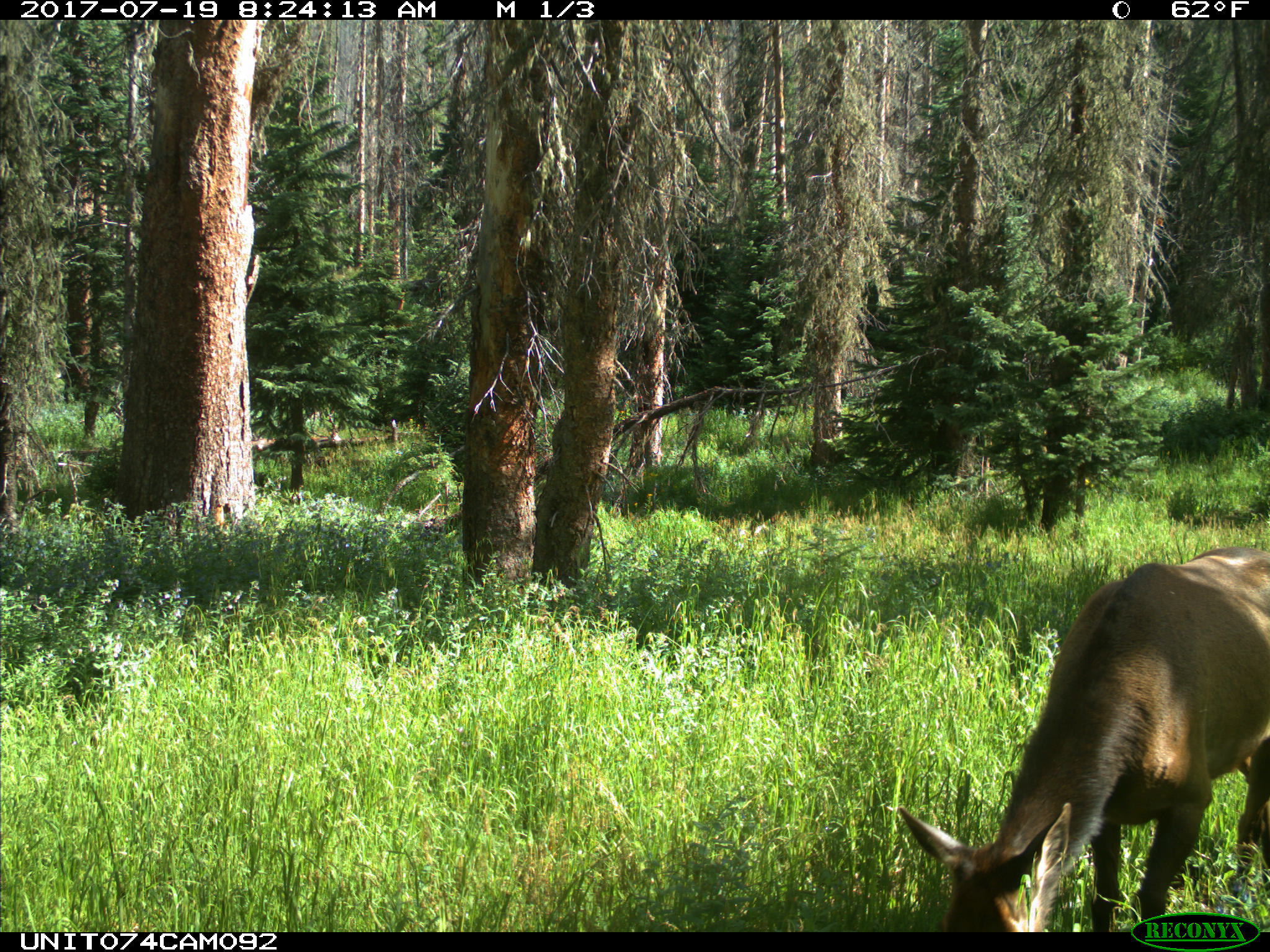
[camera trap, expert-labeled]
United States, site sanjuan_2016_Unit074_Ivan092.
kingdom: Animalia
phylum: Chordata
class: Mammalia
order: Artiodactyla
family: Cervidae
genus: Cervus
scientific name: Cervus elaphus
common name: red deer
Cervus elaphus (red deer).